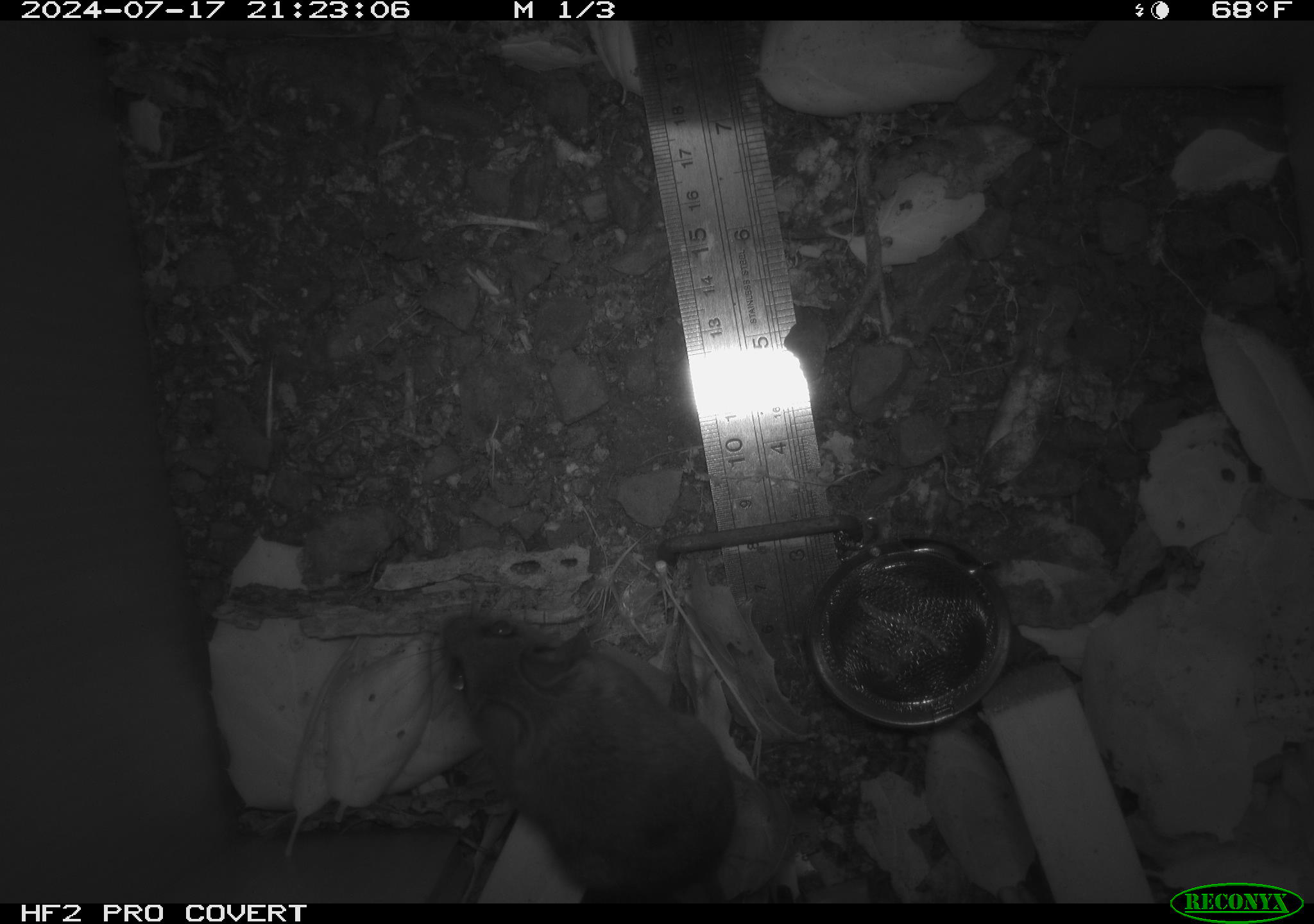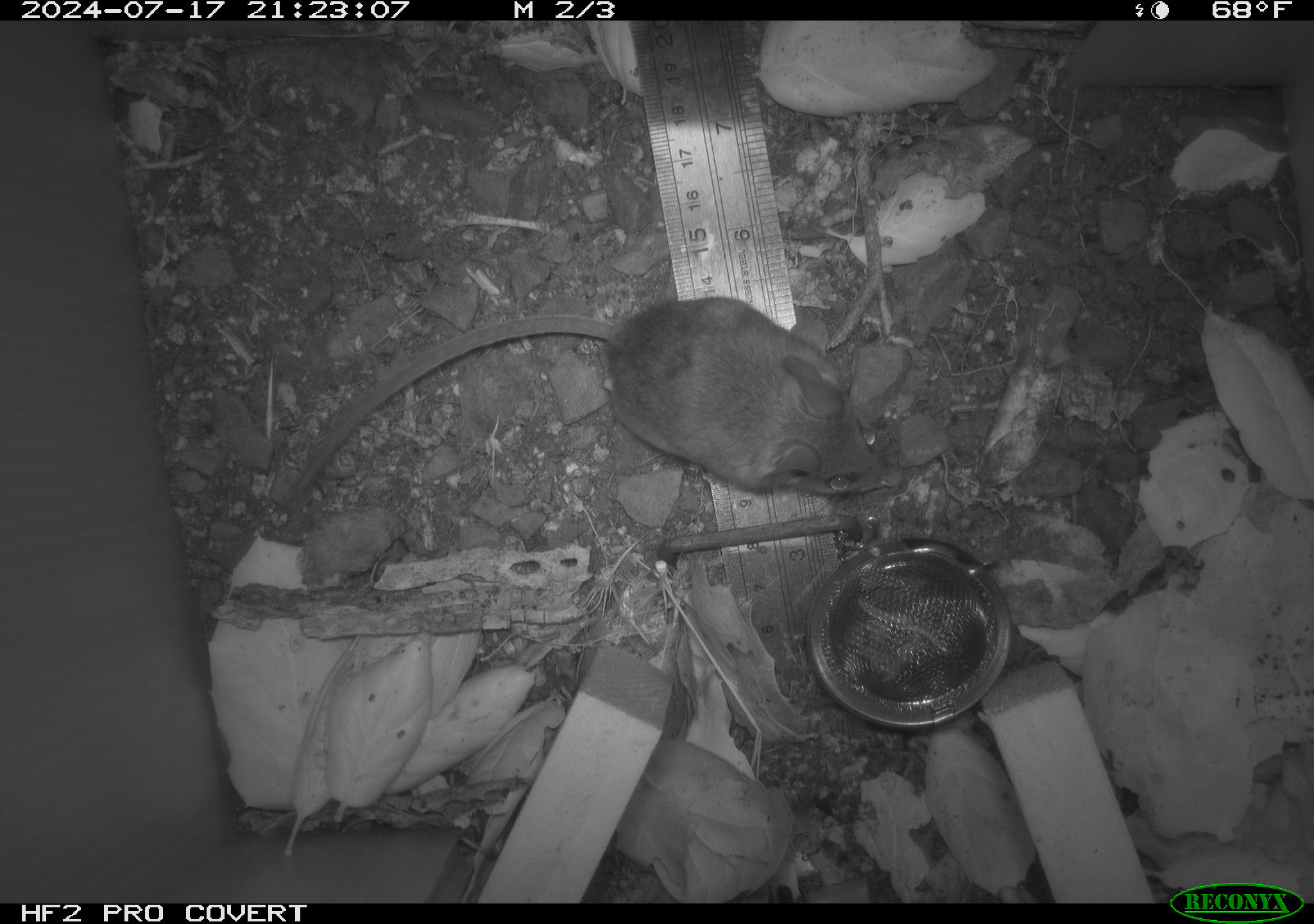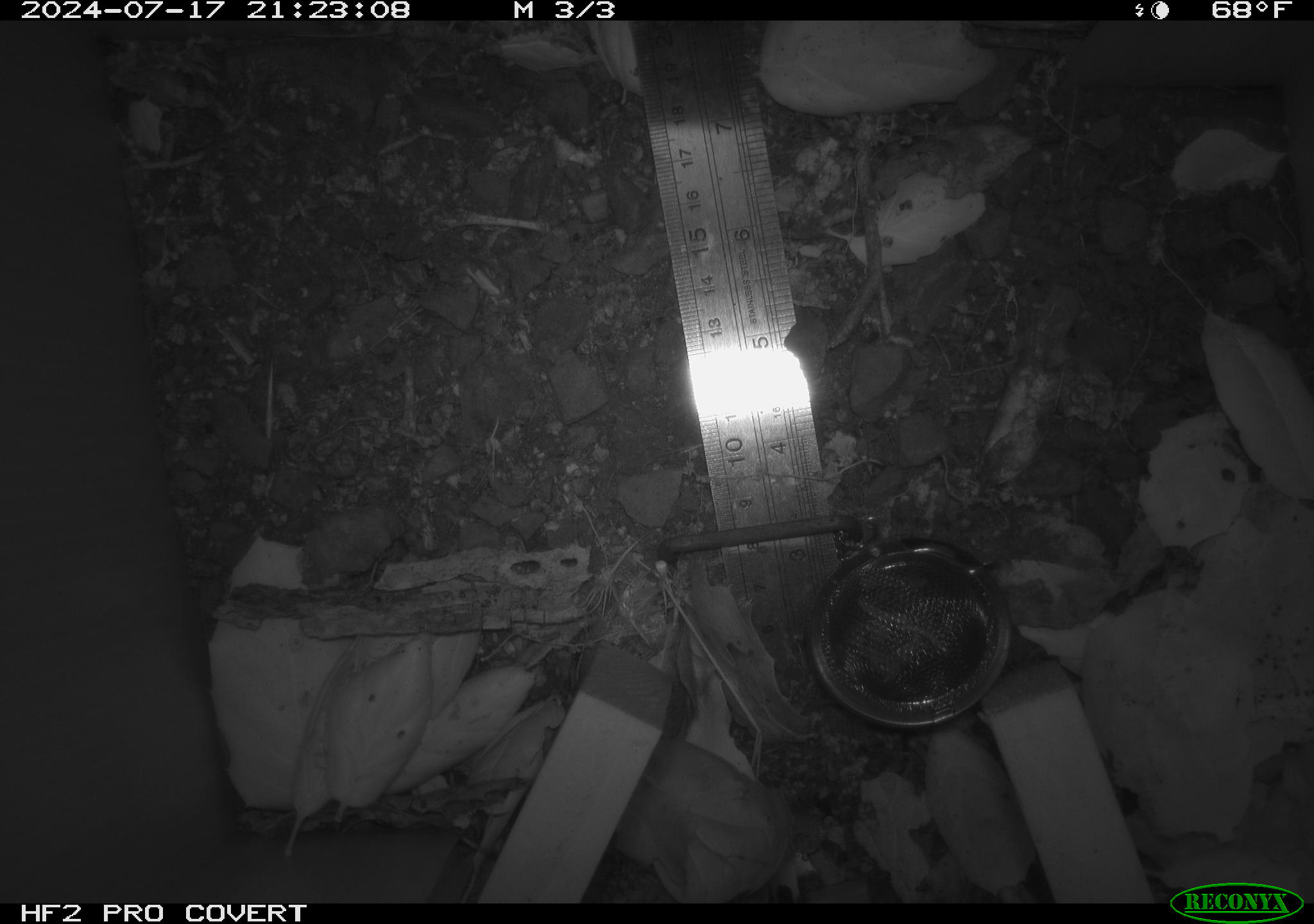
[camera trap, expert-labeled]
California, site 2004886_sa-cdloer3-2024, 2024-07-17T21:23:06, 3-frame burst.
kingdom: Animalia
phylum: Chordata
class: Mammalia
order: Rodentia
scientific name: Rodentia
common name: rodent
Rodent (Rodentia).